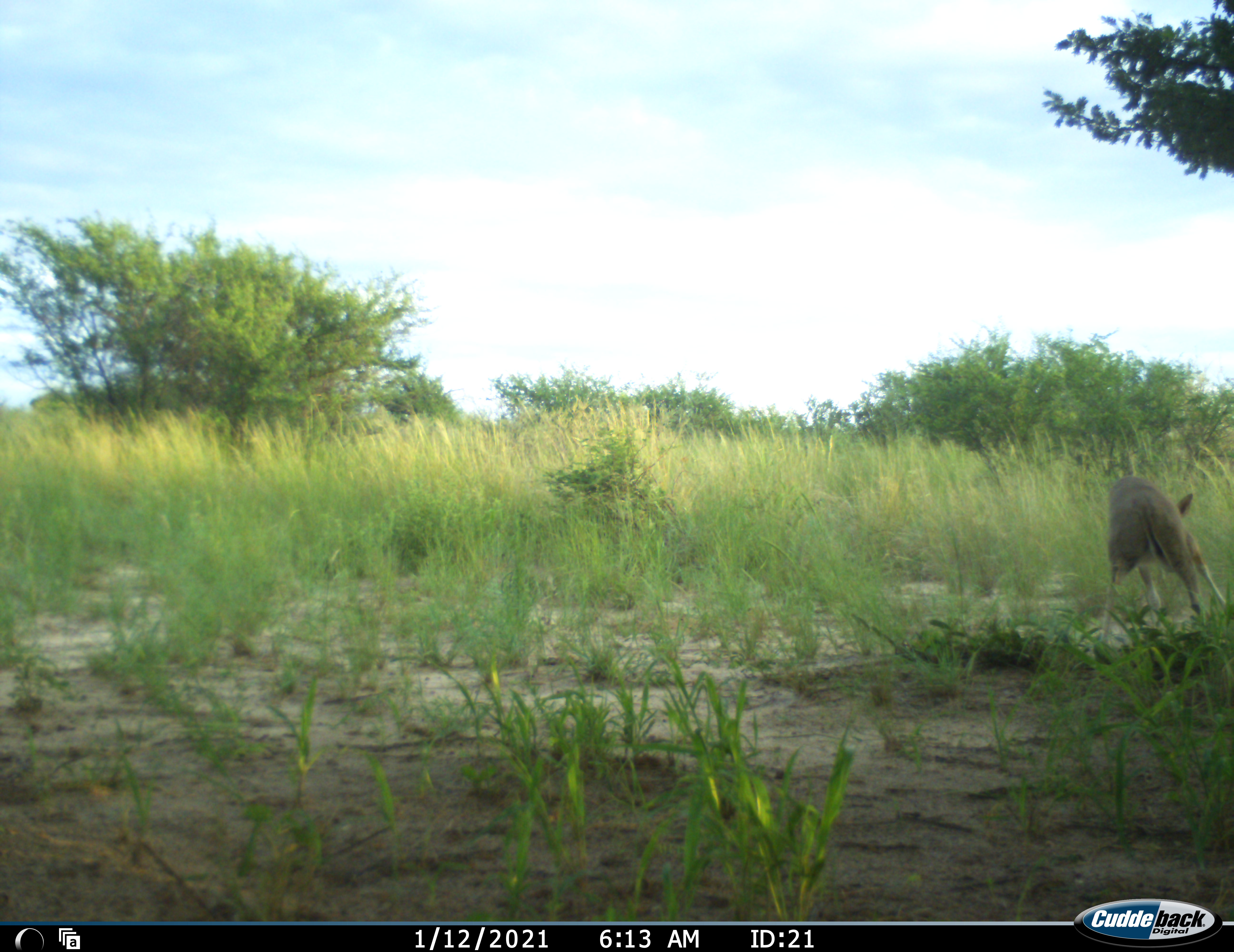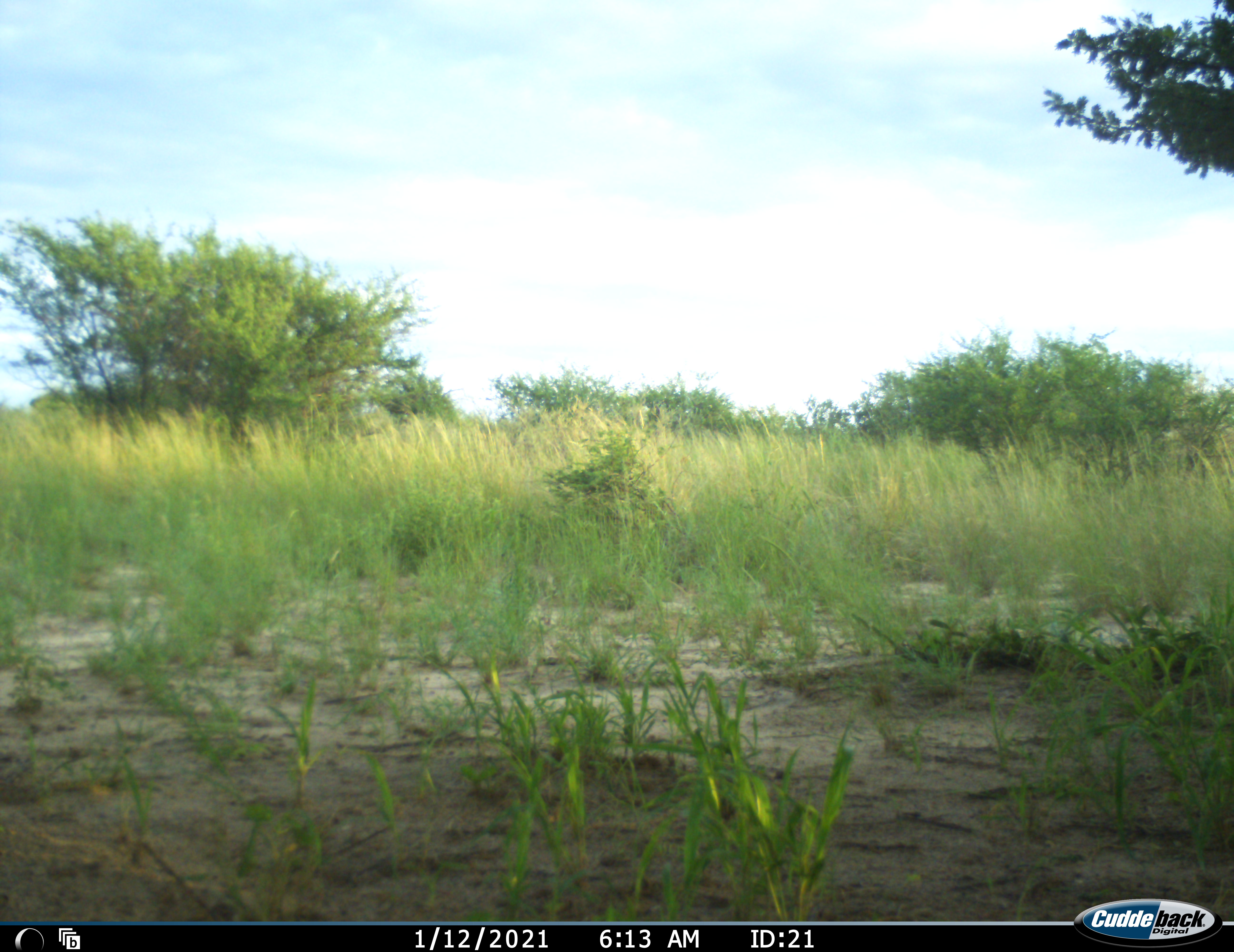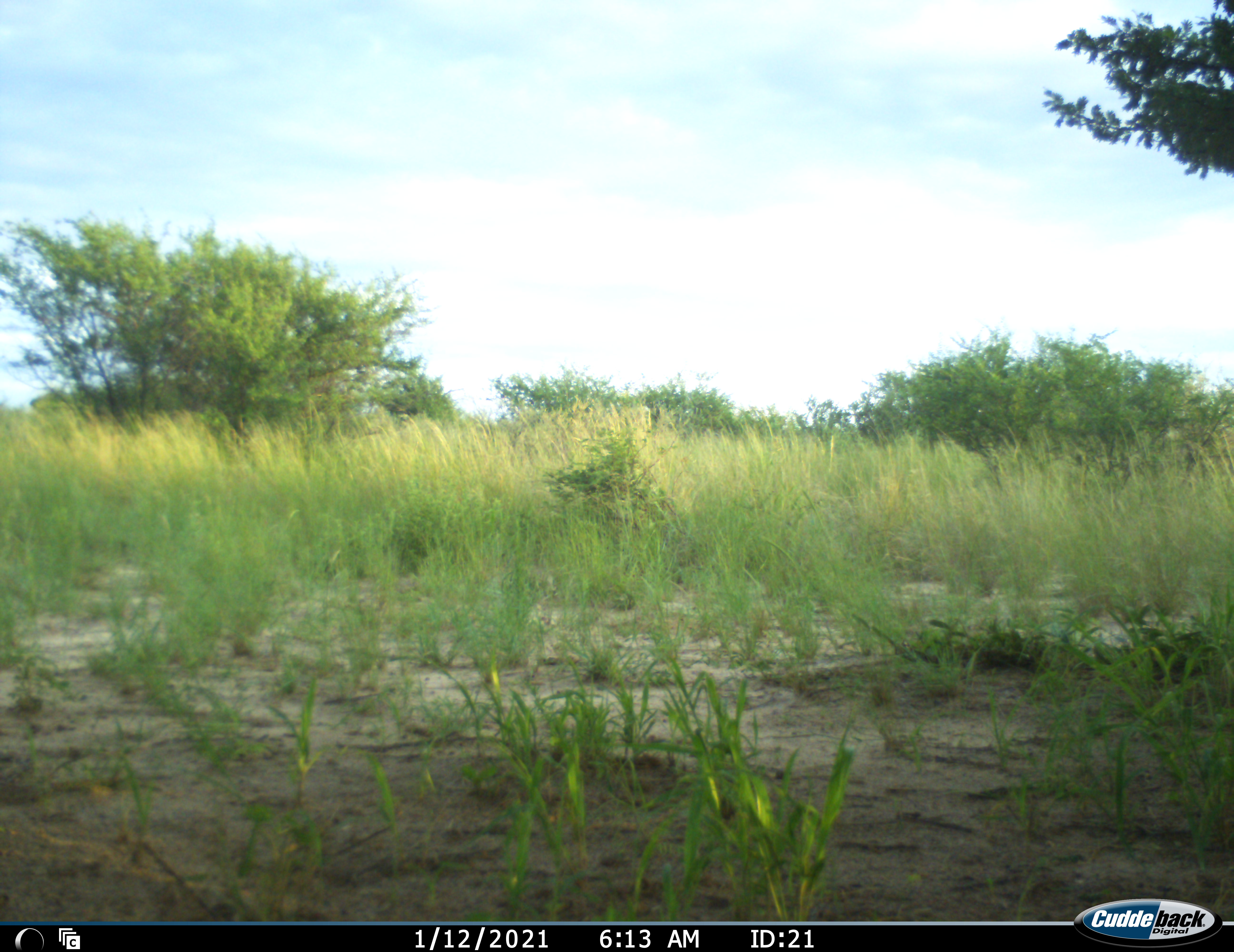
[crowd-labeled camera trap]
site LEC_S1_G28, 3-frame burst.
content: unidentified animal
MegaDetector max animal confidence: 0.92